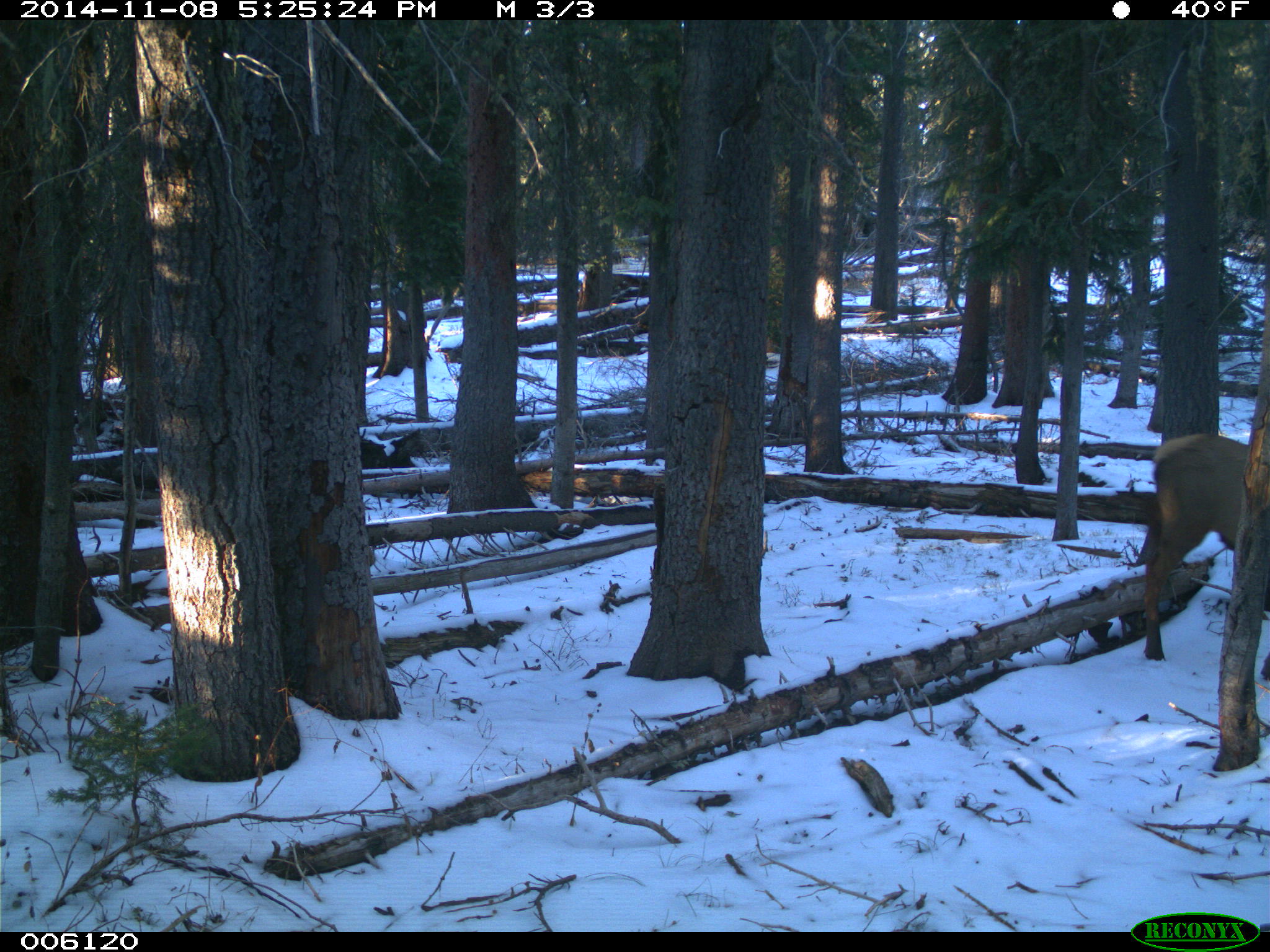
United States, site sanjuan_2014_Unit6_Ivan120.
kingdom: Animalia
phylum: Chordata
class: Mammalia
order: Artiodactyla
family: Cervidae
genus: Cervus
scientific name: Cervus elaphus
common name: red deer